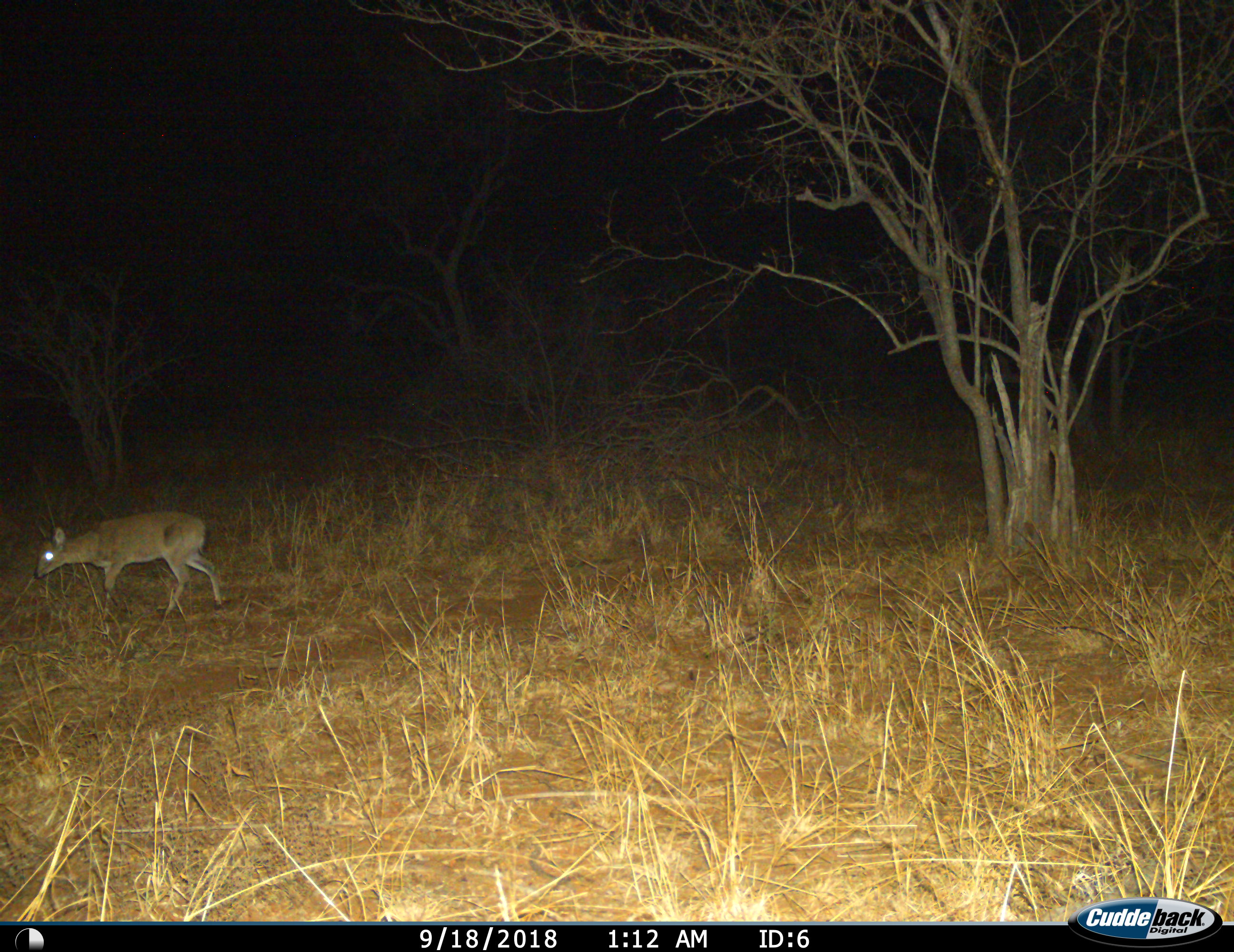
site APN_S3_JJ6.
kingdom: Animalia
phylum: Chordata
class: Mammalia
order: Artiodactyla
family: Bovidae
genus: Sylvicapra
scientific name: Sylvicapra grimmia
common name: common duiker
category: duikercommongrey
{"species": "duikercommongrey (common duiker) (Sylvicapra grimmia)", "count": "1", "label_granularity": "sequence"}